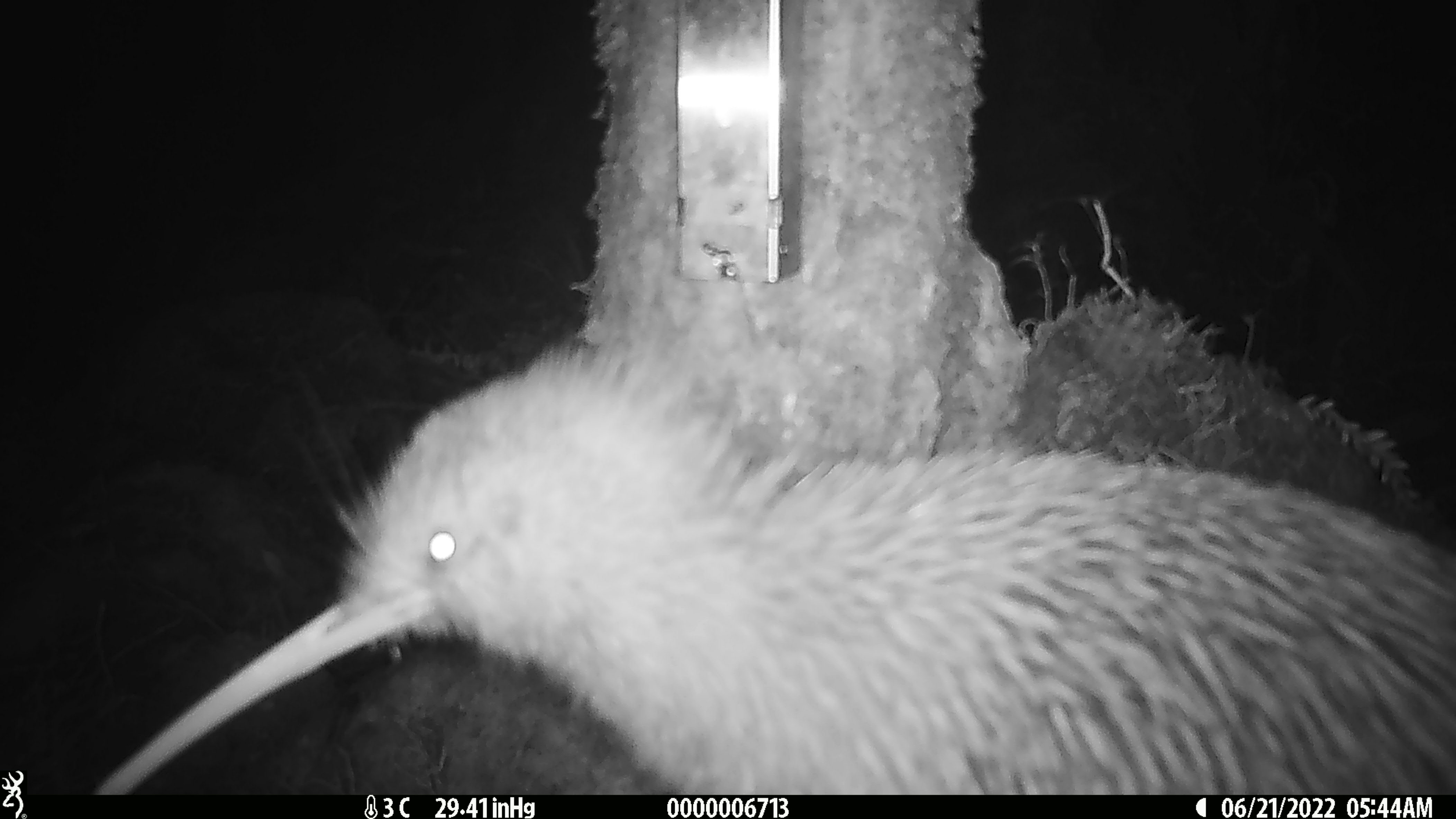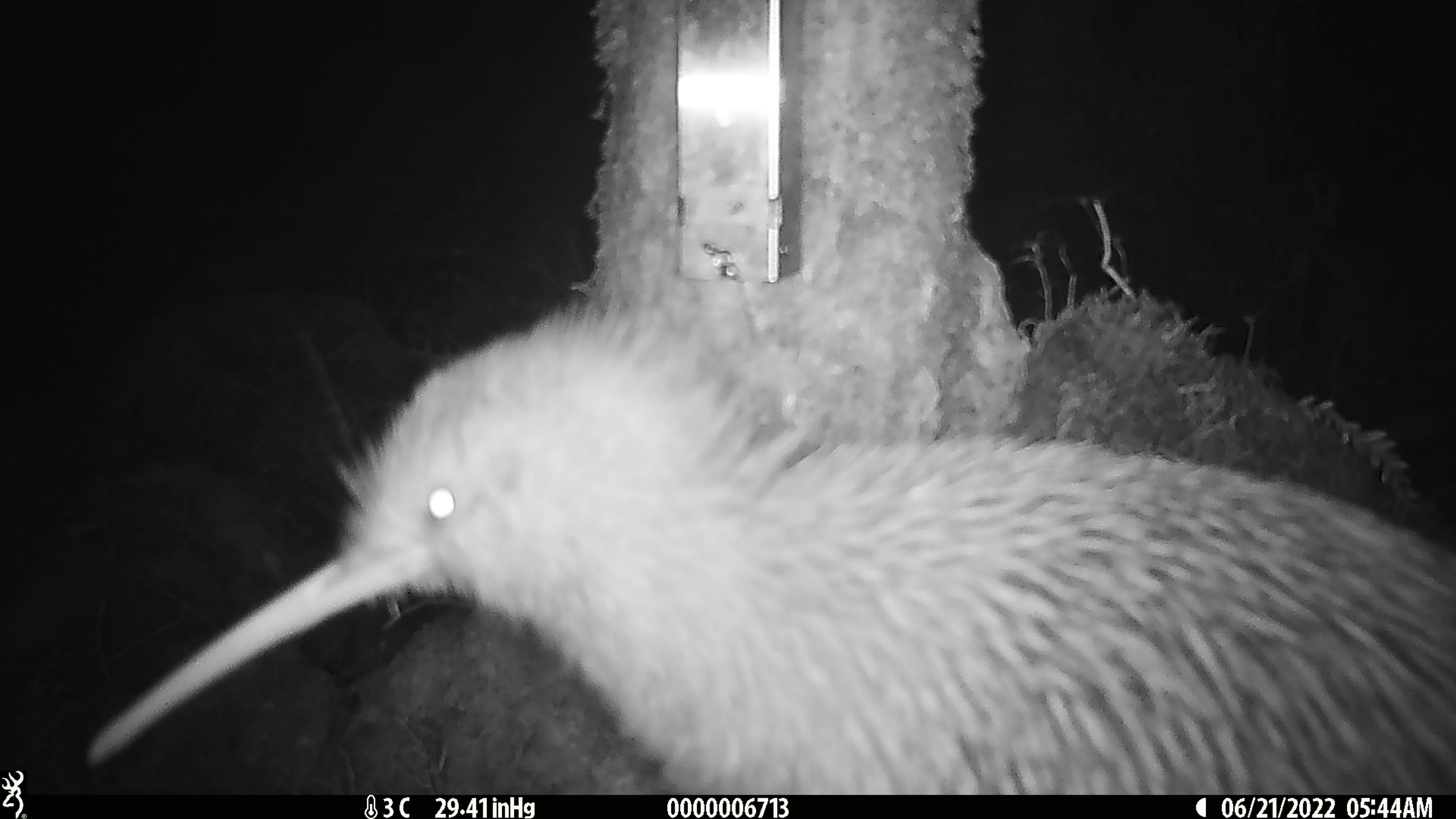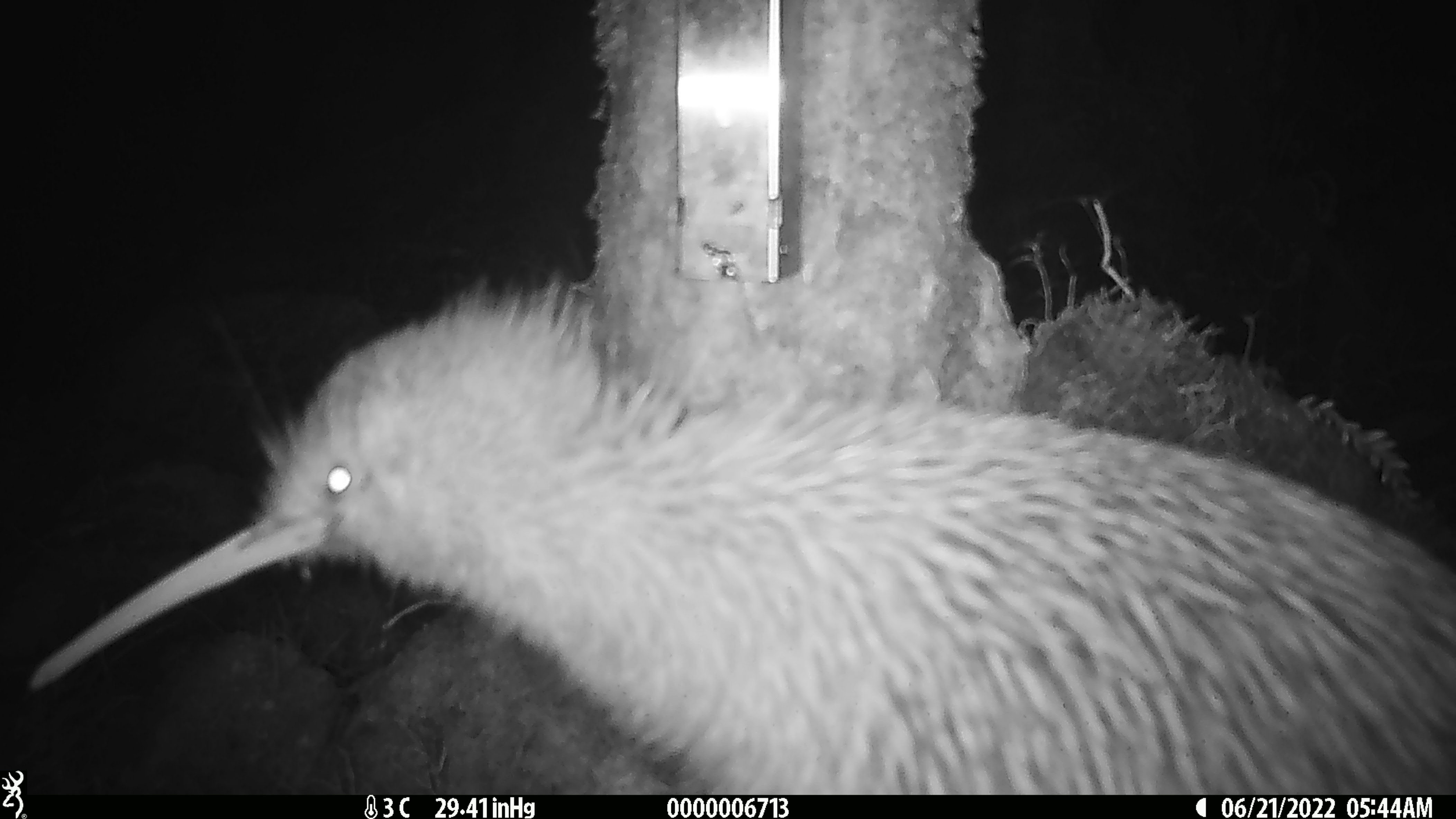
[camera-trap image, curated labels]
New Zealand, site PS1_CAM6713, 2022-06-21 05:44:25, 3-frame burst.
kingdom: Animalia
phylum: Chordata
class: Aves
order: Apterygiformes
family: Apterygidae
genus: Apteryx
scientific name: Apteryx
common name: kiwi